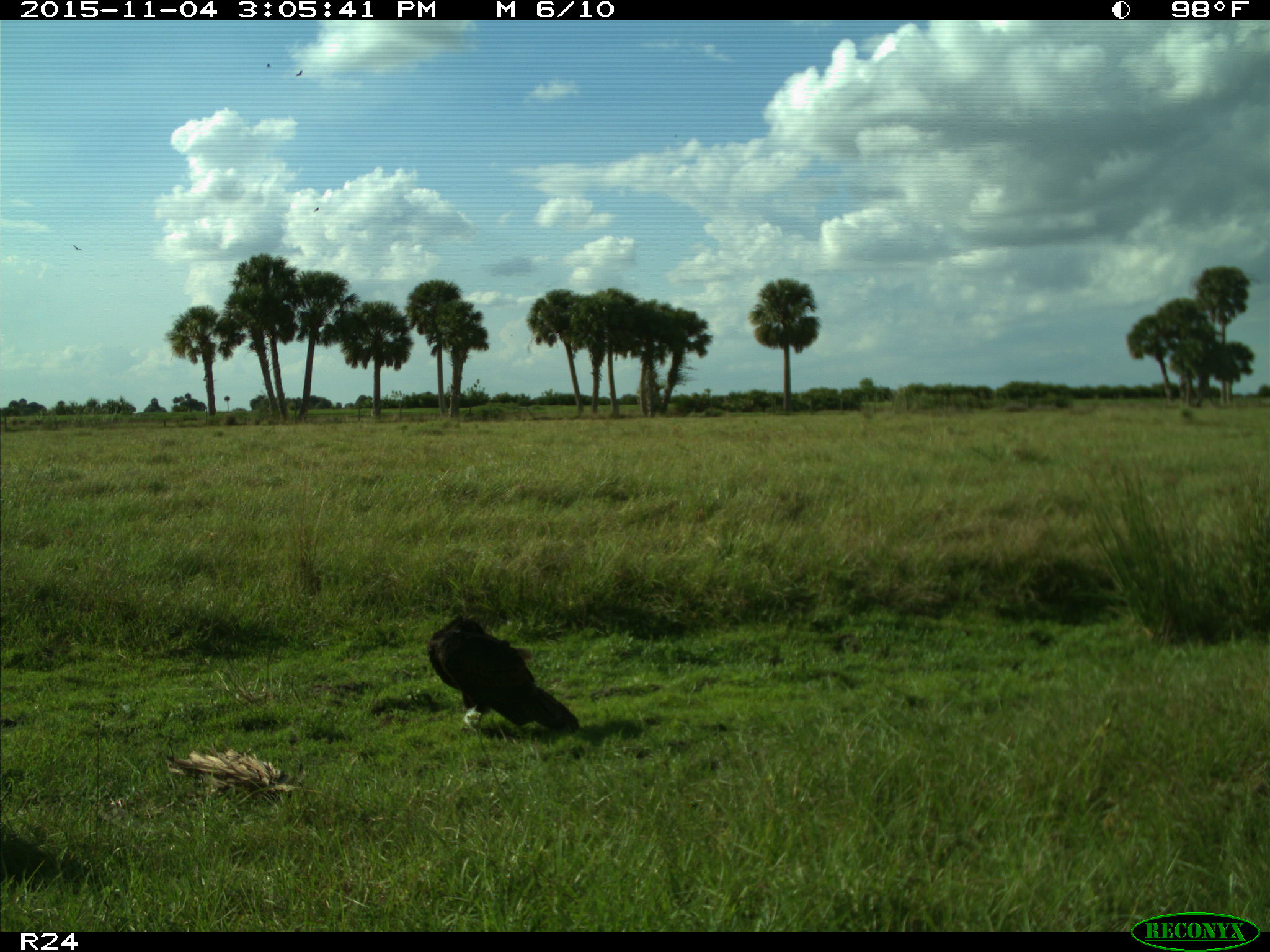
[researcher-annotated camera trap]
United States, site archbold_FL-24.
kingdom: Animalia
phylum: Chordata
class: Aves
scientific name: Aves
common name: birds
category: unidentified bird